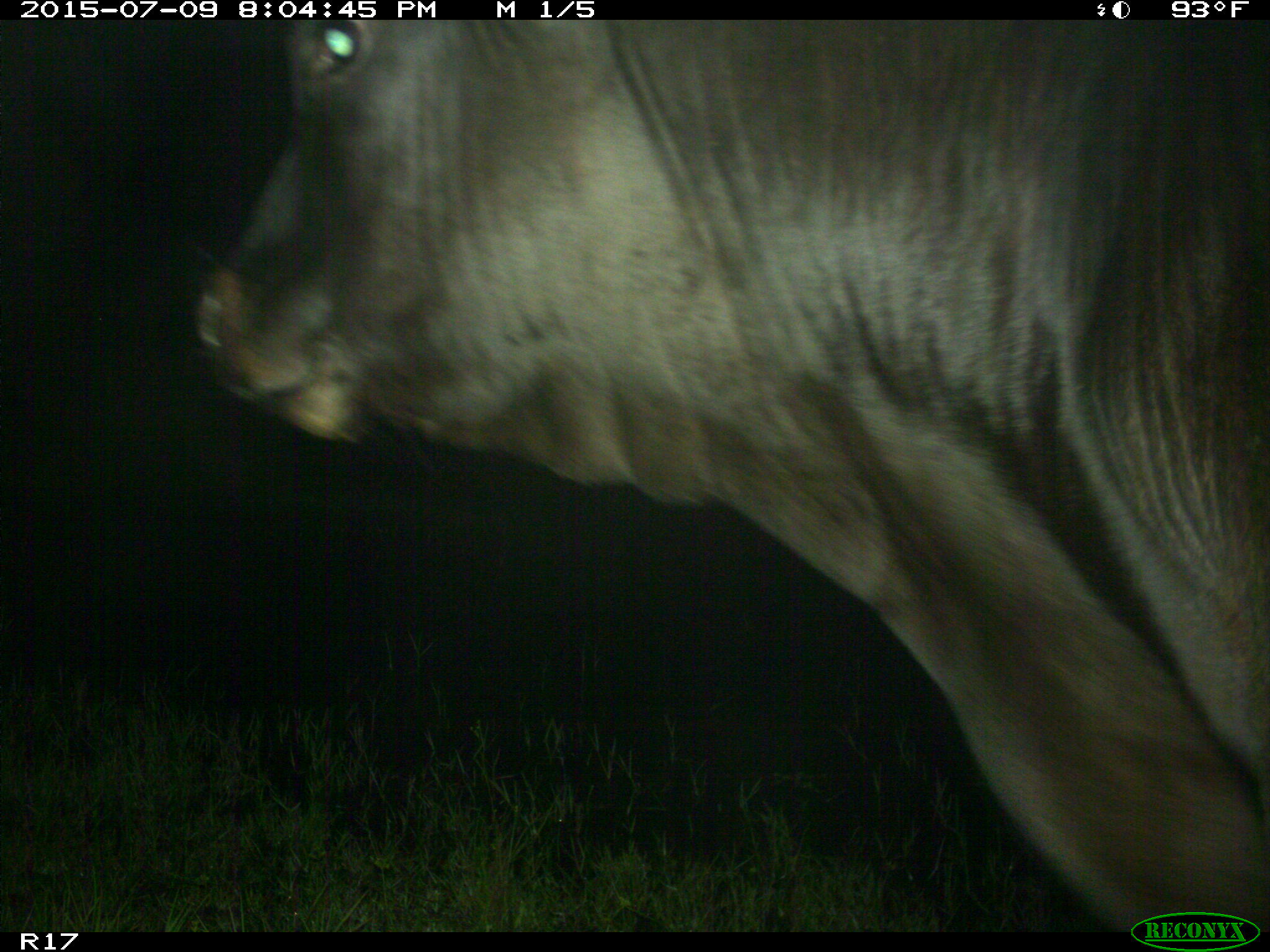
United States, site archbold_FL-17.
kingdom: Animalia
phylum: Chordata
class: Mammalia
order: Artiodactyla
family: Bovidae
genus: Bos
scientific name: Bos taurus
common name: domestic cow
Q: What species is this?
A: Bos taurus (domestic cow).